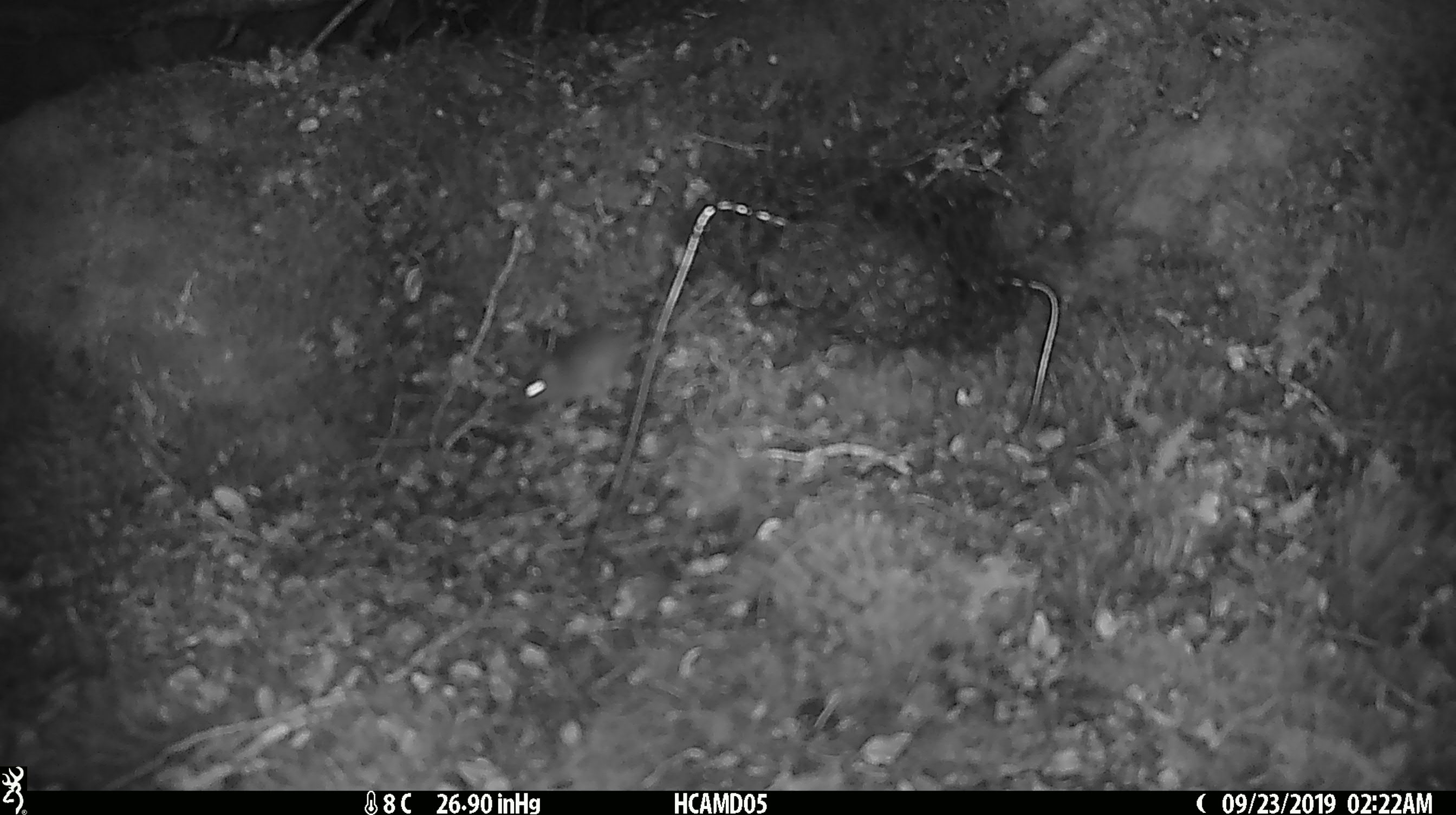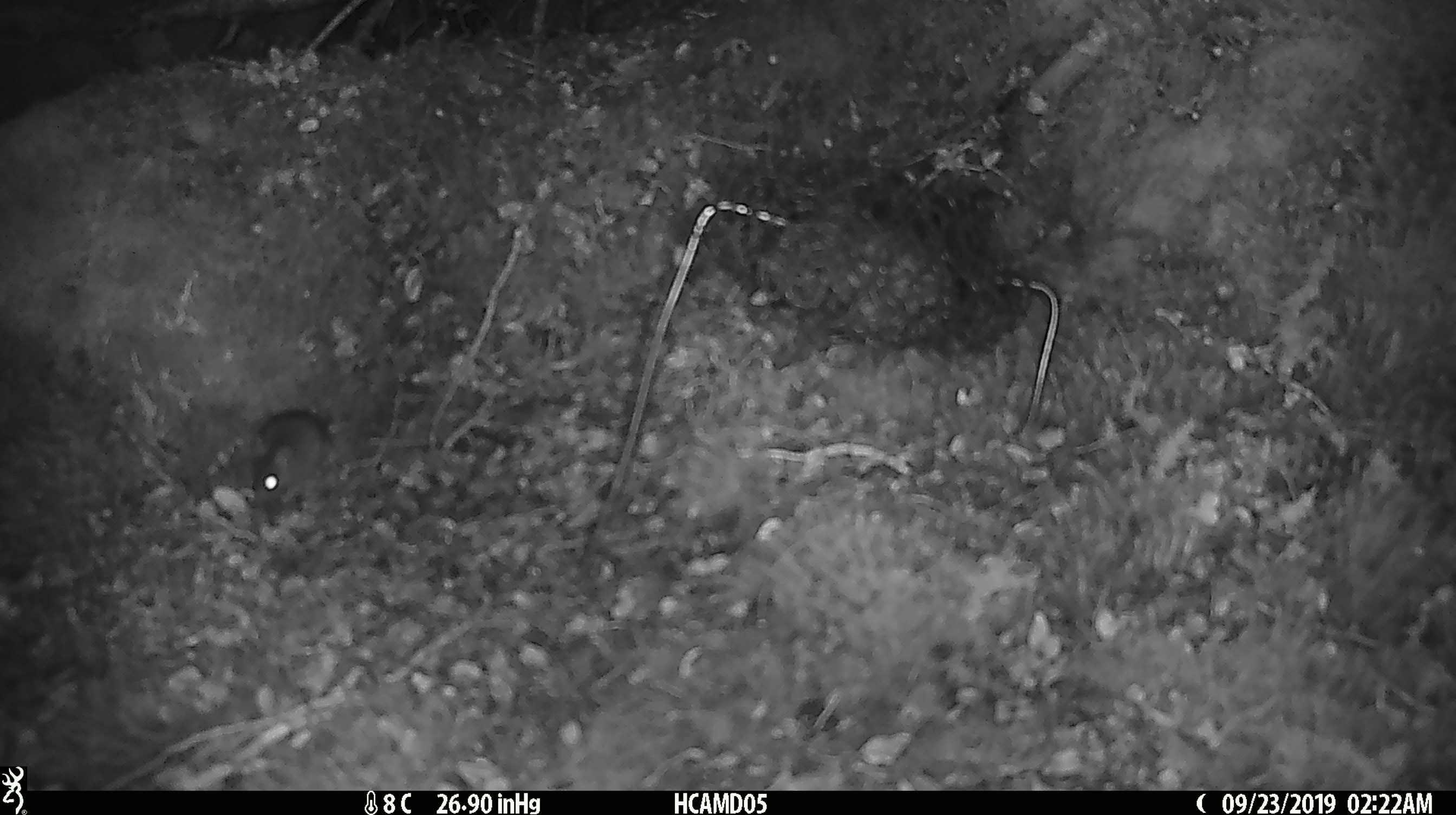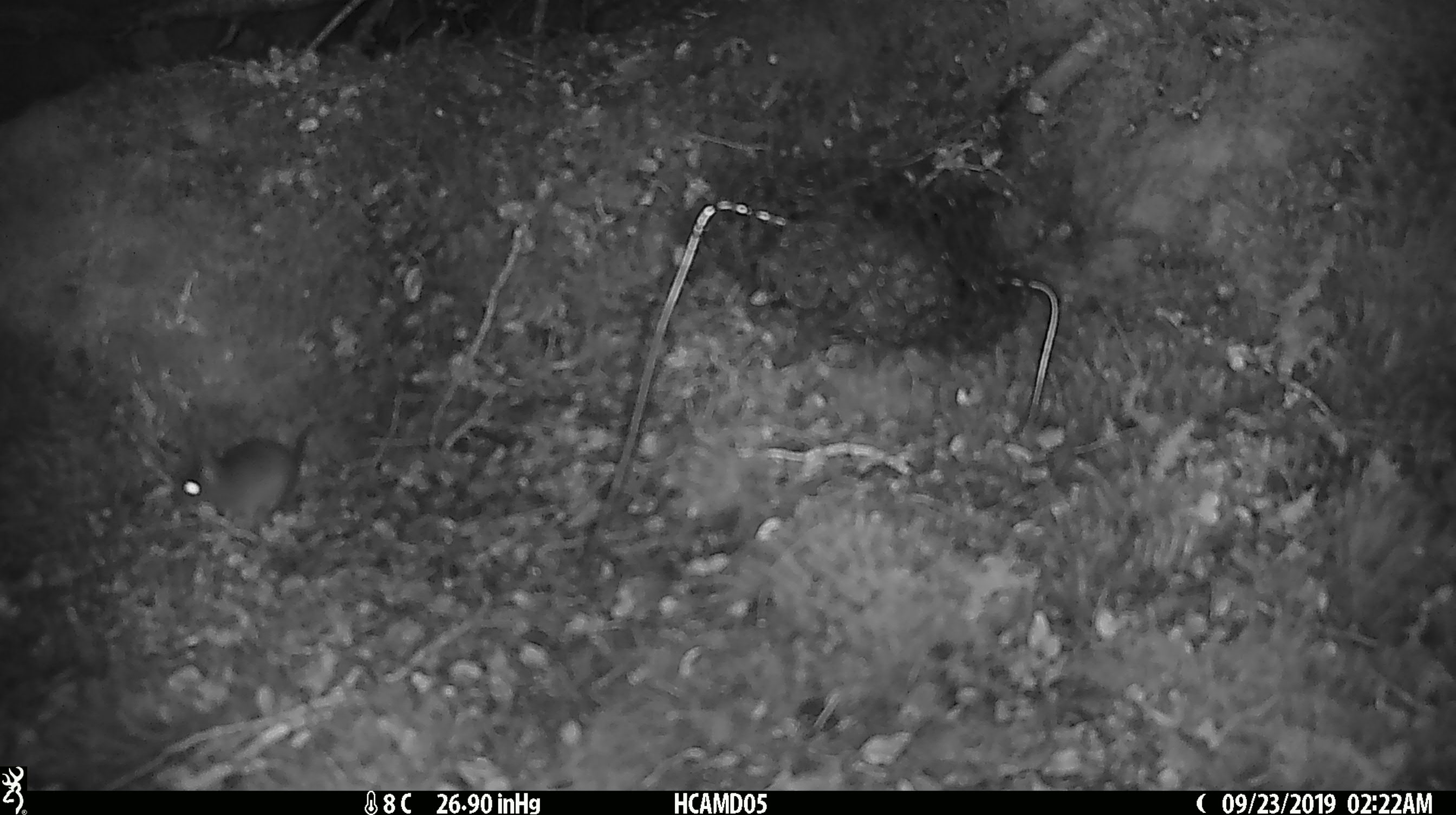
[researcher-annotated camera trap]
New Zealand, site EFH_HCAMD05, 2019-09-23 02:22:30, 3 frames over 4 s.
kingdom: Animalia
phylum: Chordata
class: Mammalia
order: Rodentia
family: Muridae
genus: Mus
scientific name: Mus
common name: mouse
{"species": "mouse (Mus)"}